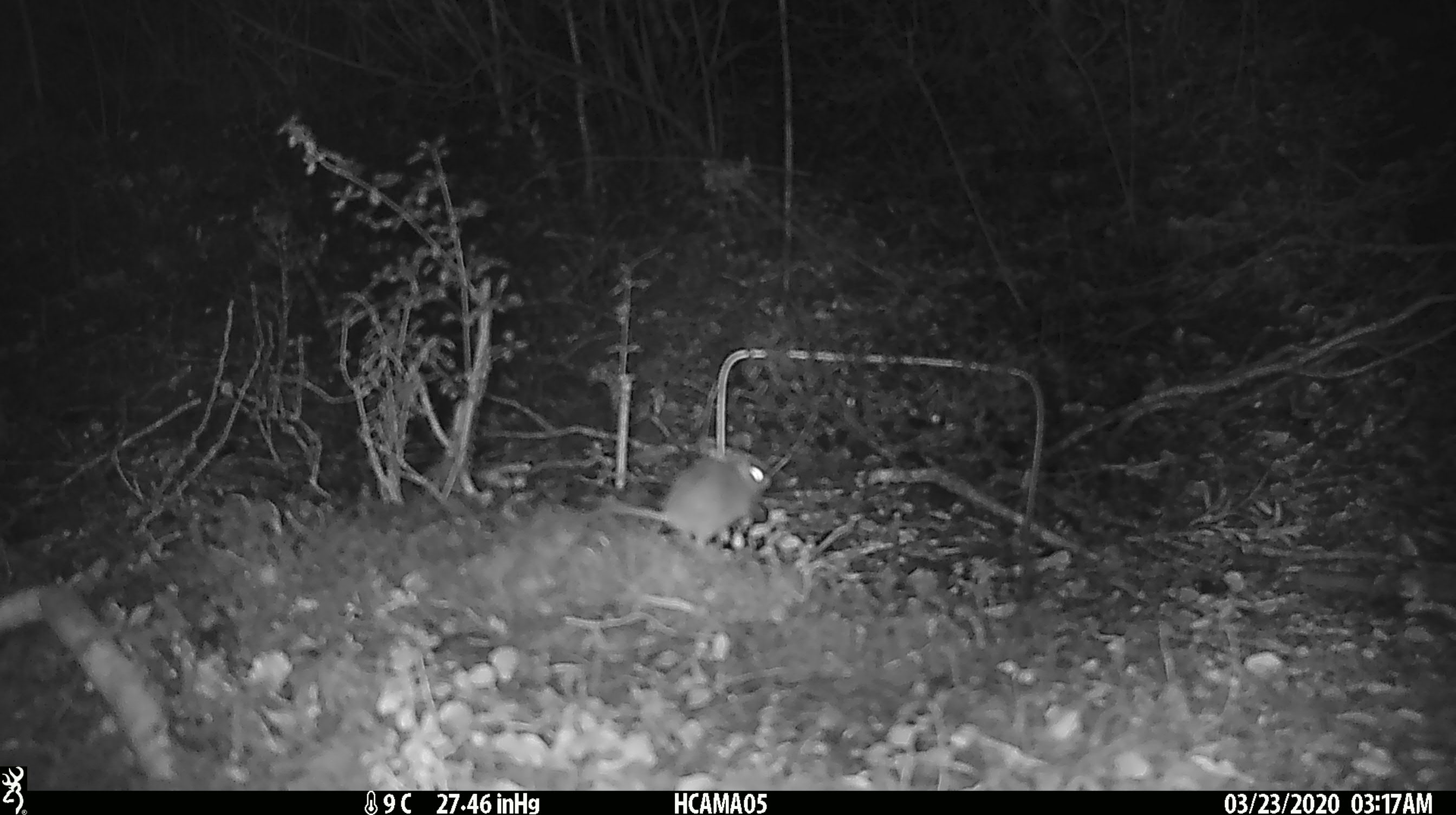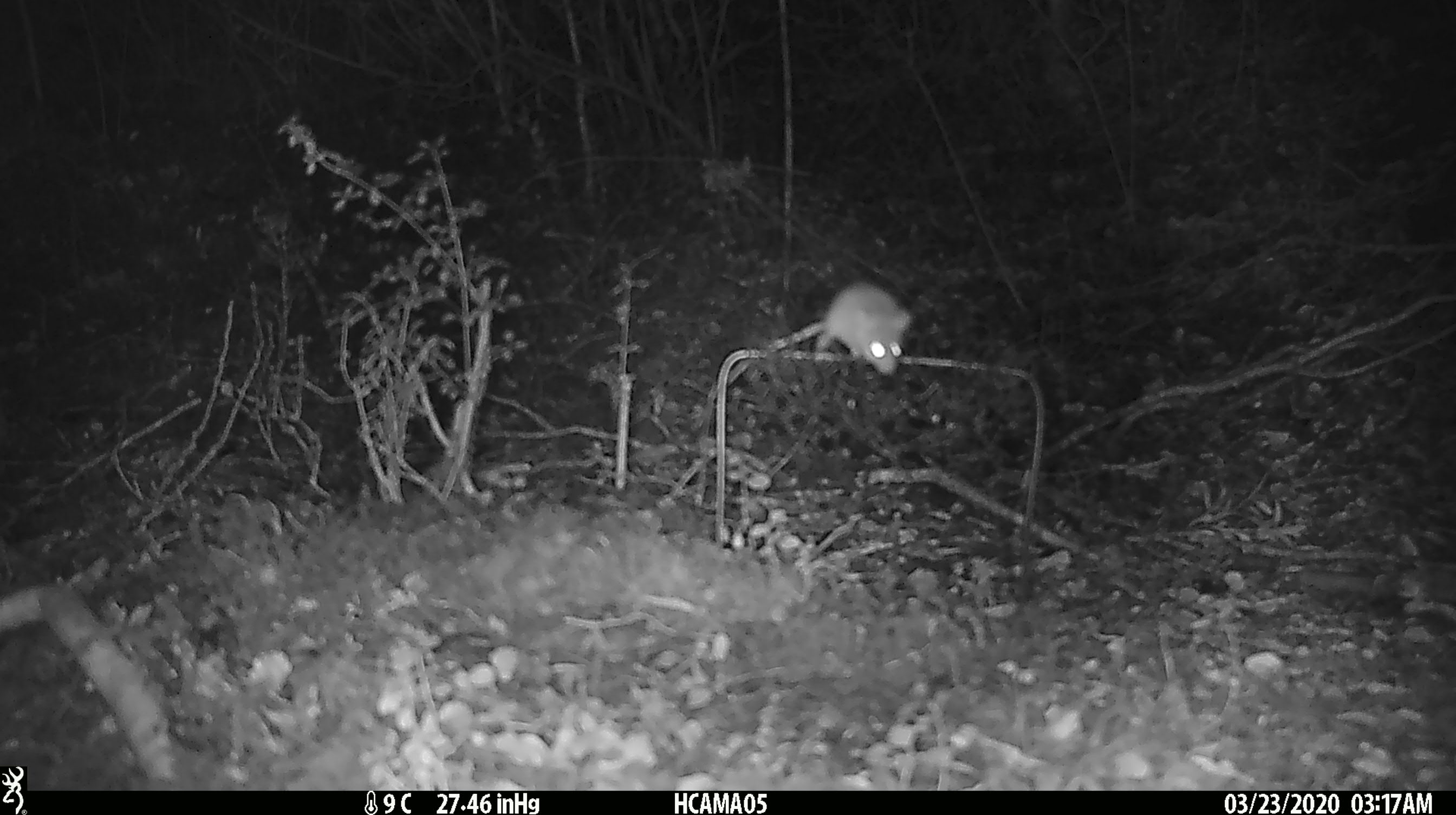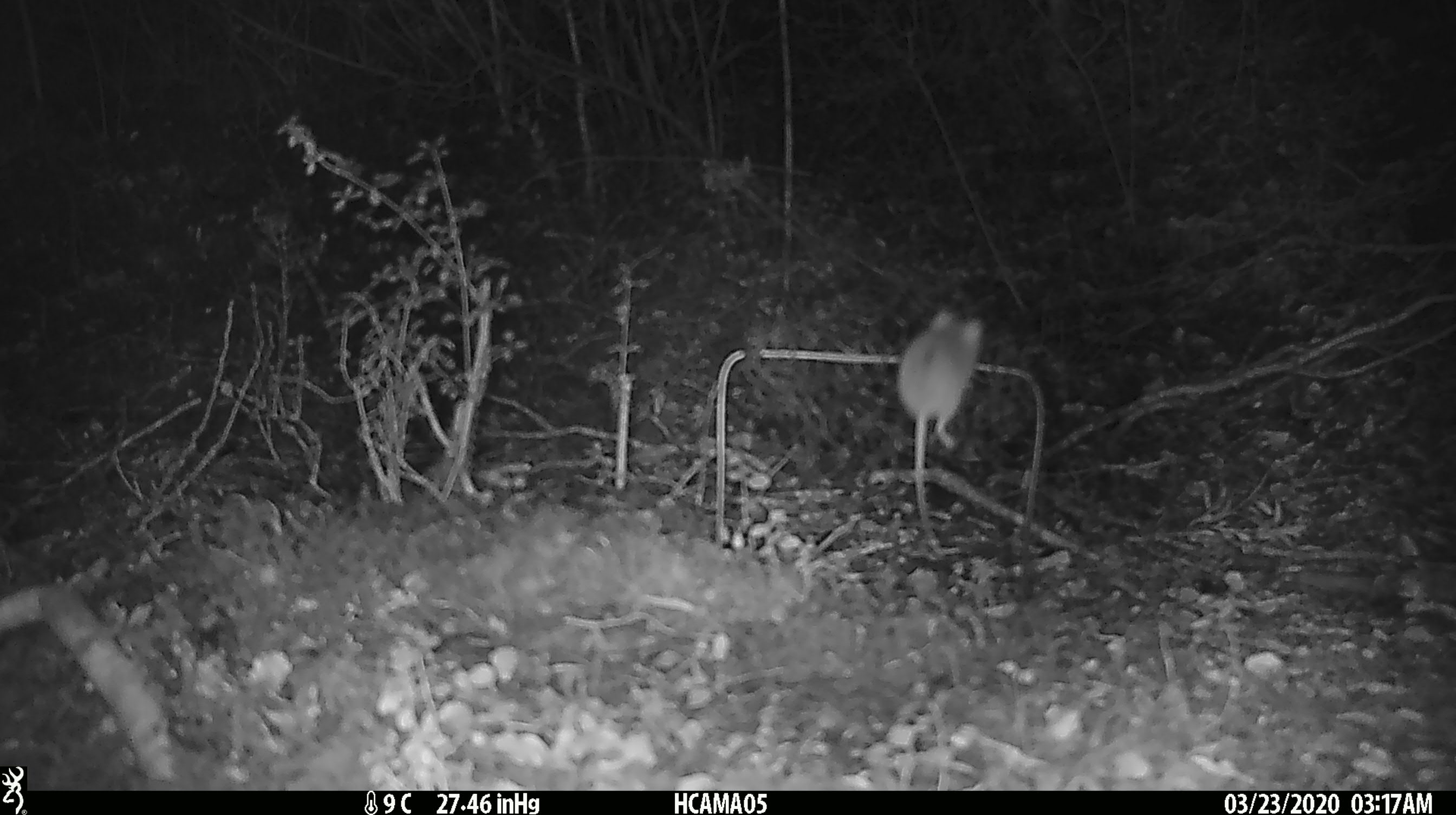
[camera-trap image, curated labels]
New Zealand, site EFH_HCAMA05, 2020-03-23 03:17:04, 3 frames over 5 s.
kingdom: Animalia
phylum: Chordata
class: Mammalia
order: Rodentia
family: Muridae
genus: Mus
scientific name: Mus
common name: mouse